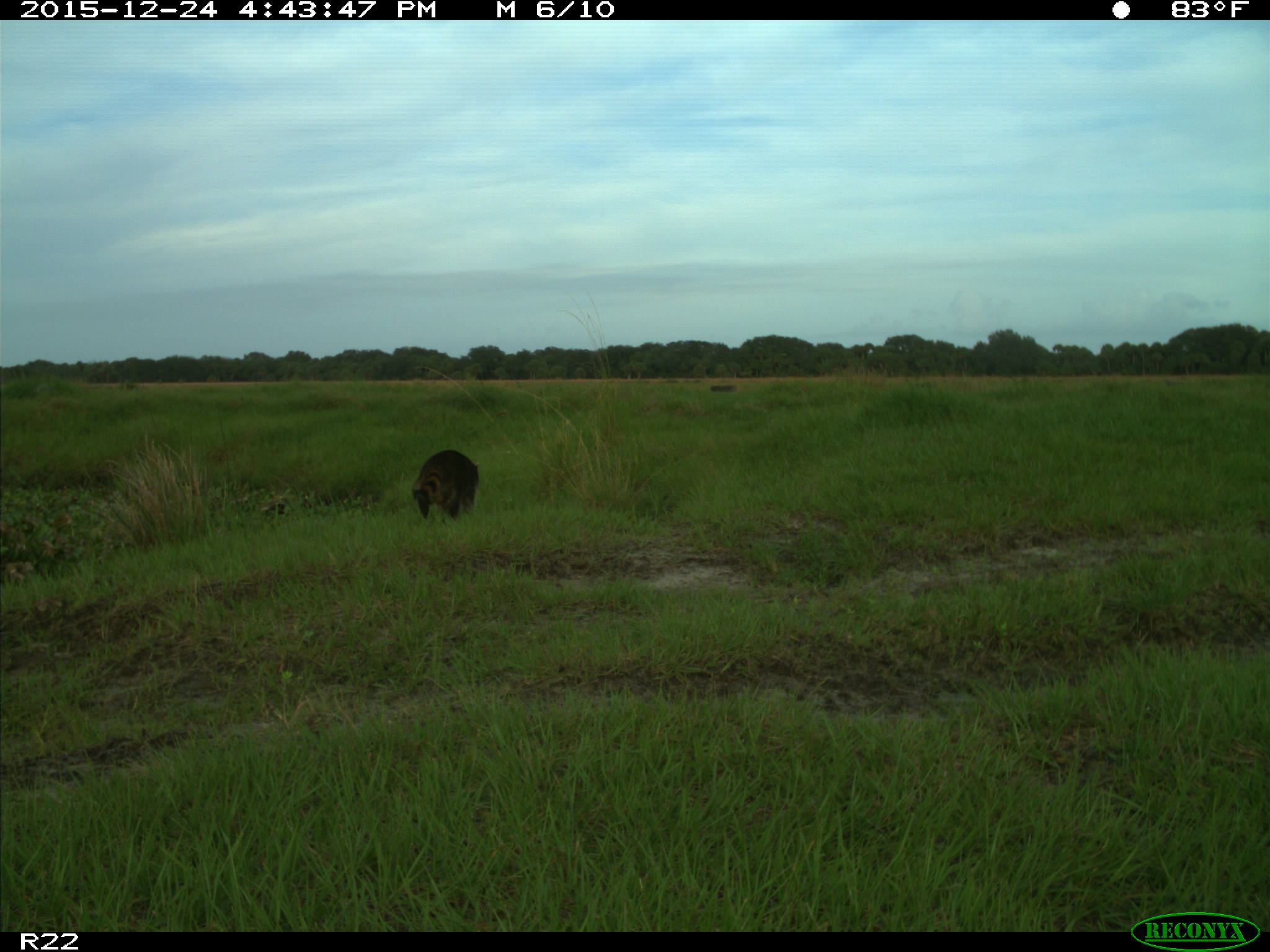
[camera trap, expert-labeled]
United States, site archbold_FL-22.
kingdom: Animalia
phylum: Chordata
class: Mammalia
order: Carnivora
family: Procyonidae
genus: Procyon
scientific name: Procyon lotor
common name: common raccoon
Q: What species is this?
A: Procyon lotor (common raccoon).